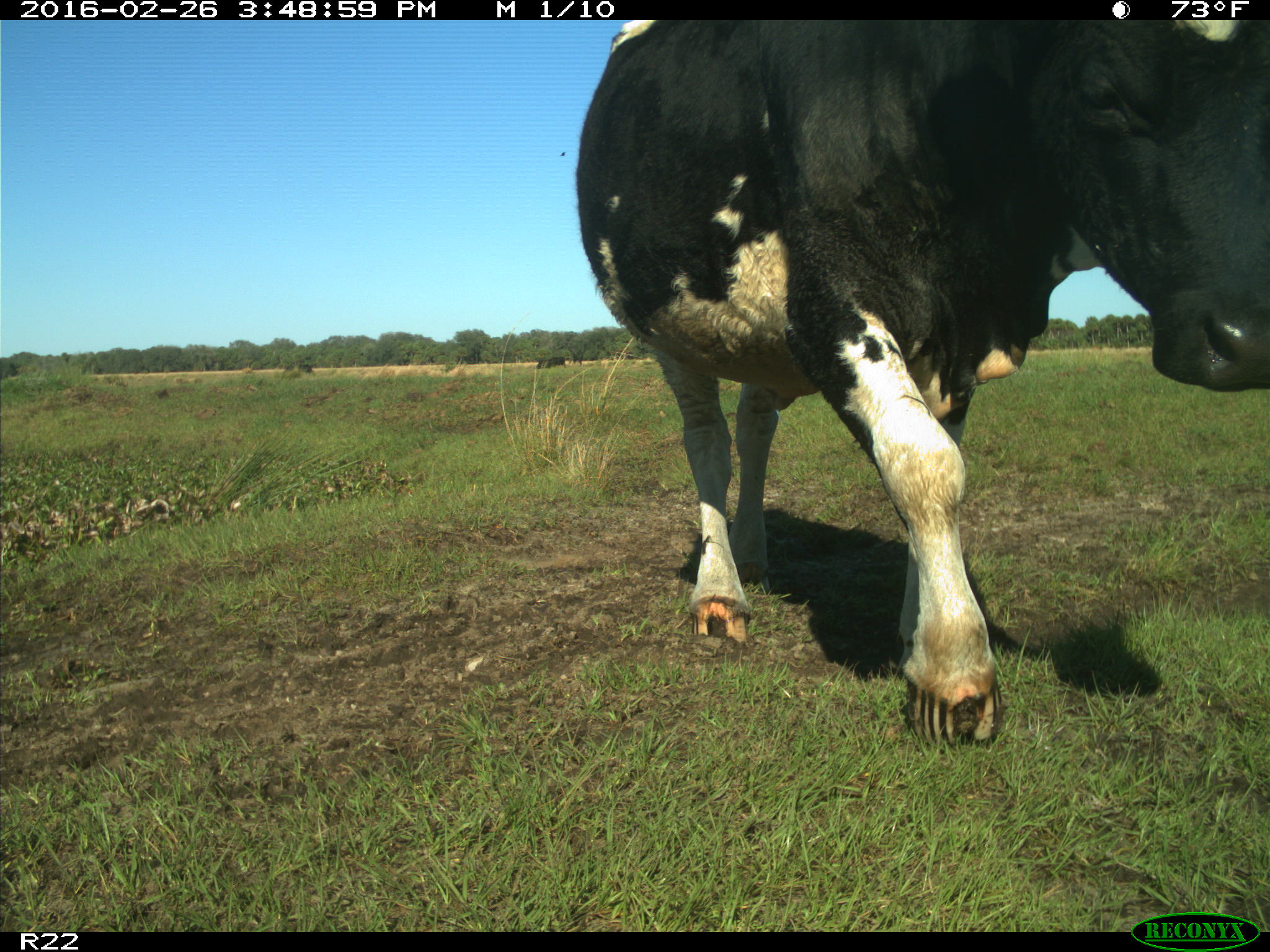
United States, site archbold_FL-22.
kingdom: Animalia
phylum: Chordata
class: Mammalia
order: Artiodactyla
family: Bovidae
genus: Bos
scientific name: Bos taurus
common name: domestic cow